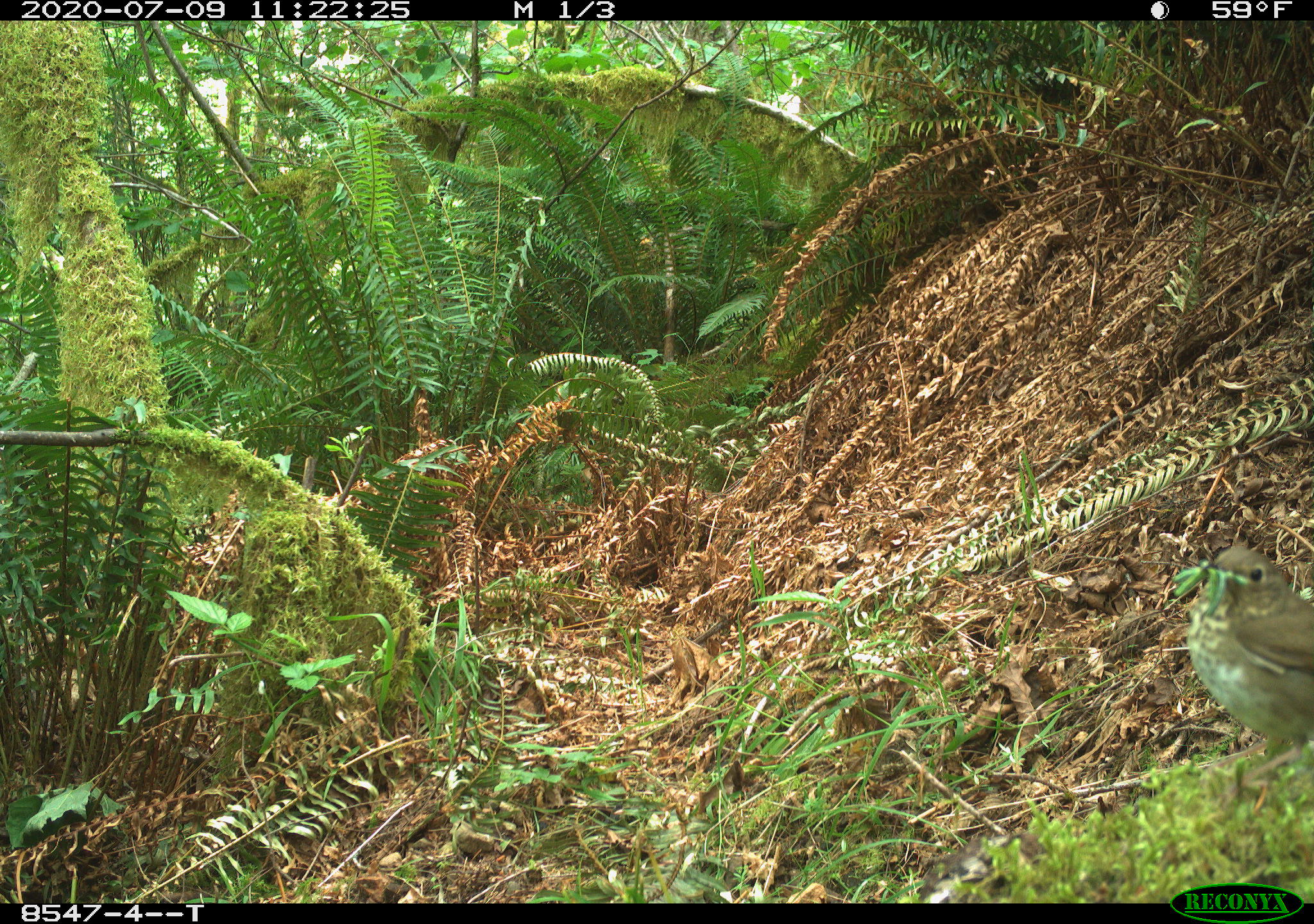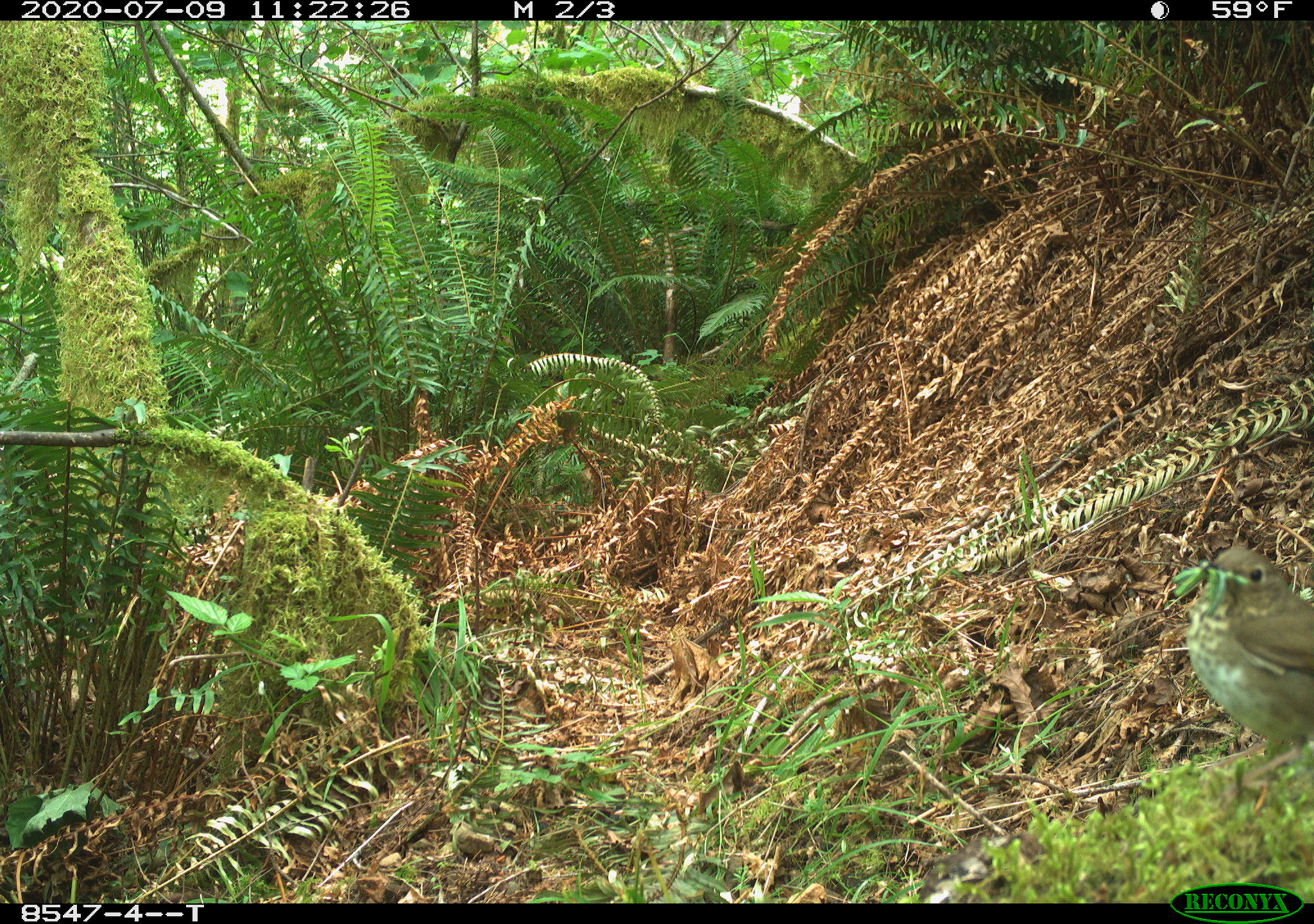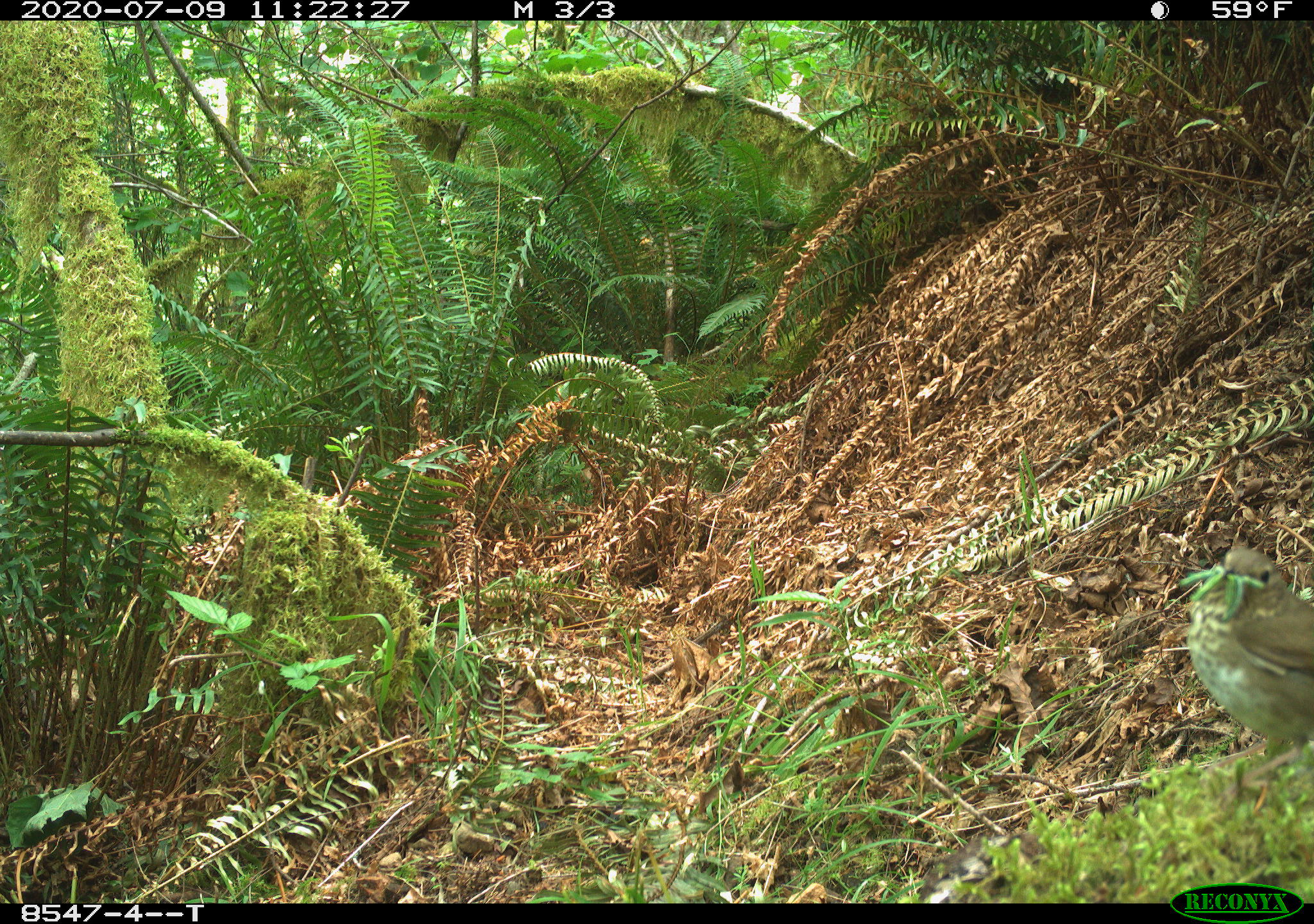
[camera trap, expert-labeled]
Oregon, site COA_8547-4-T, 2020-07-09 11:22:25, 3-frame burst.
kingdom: Animalia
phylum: Chordata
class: Aves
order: Passeriformes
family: Turdidae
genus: Catharus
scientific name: Catharus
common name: brown thrushes and nightingale-thrushes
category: catharus species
Catharus species (brown thrushes and nightingale-thrushes) (Catharus).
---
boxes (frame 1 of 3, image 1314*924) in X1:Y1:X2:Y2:
catharus species: 1190:543:1309:755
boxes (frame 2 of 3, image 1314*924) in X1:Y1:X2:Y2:
catharus species: 1187:546:1309:756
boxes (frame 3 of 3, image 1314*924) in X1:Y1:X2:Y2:
catharus species: 1190:546:1309:747